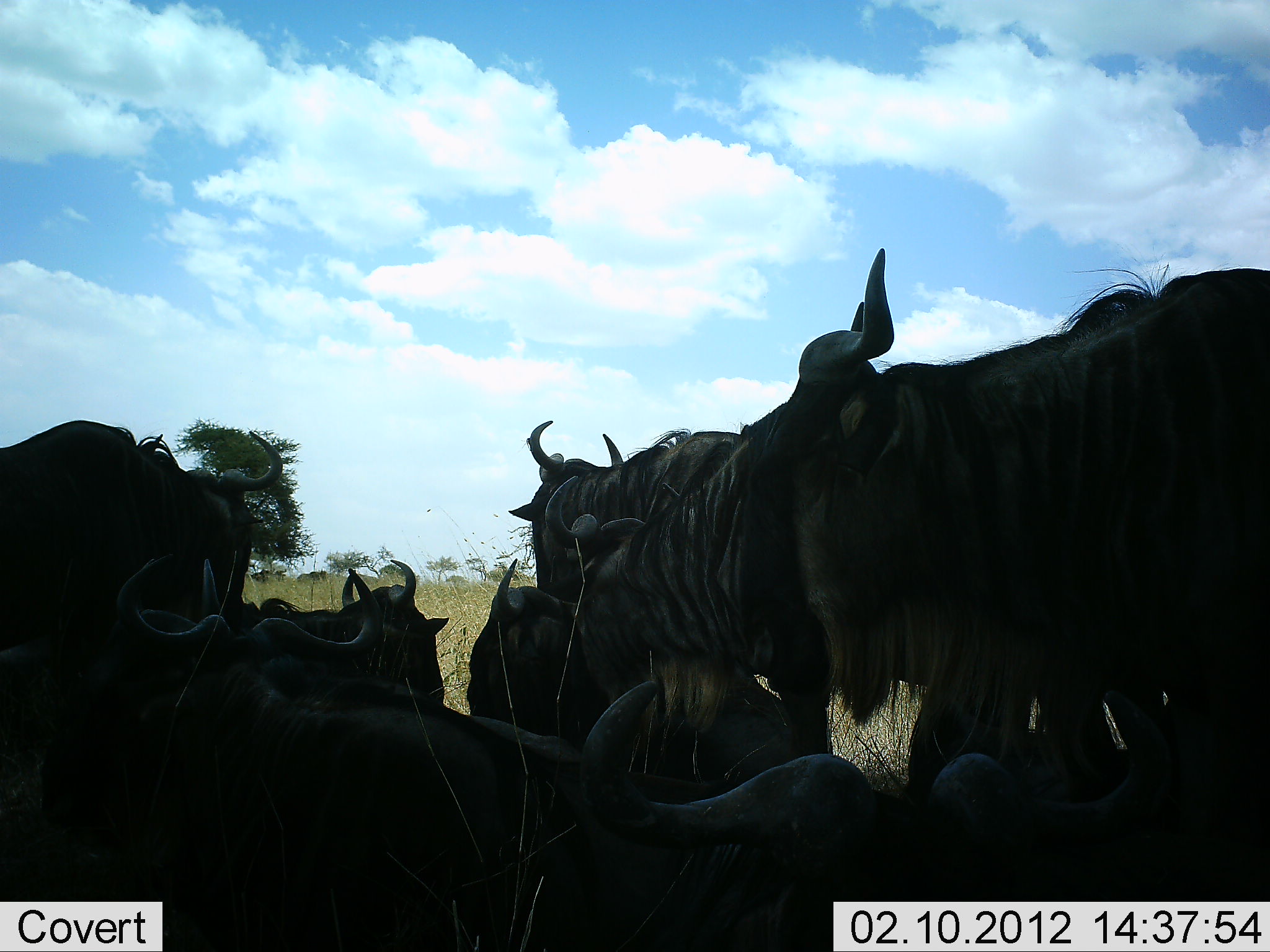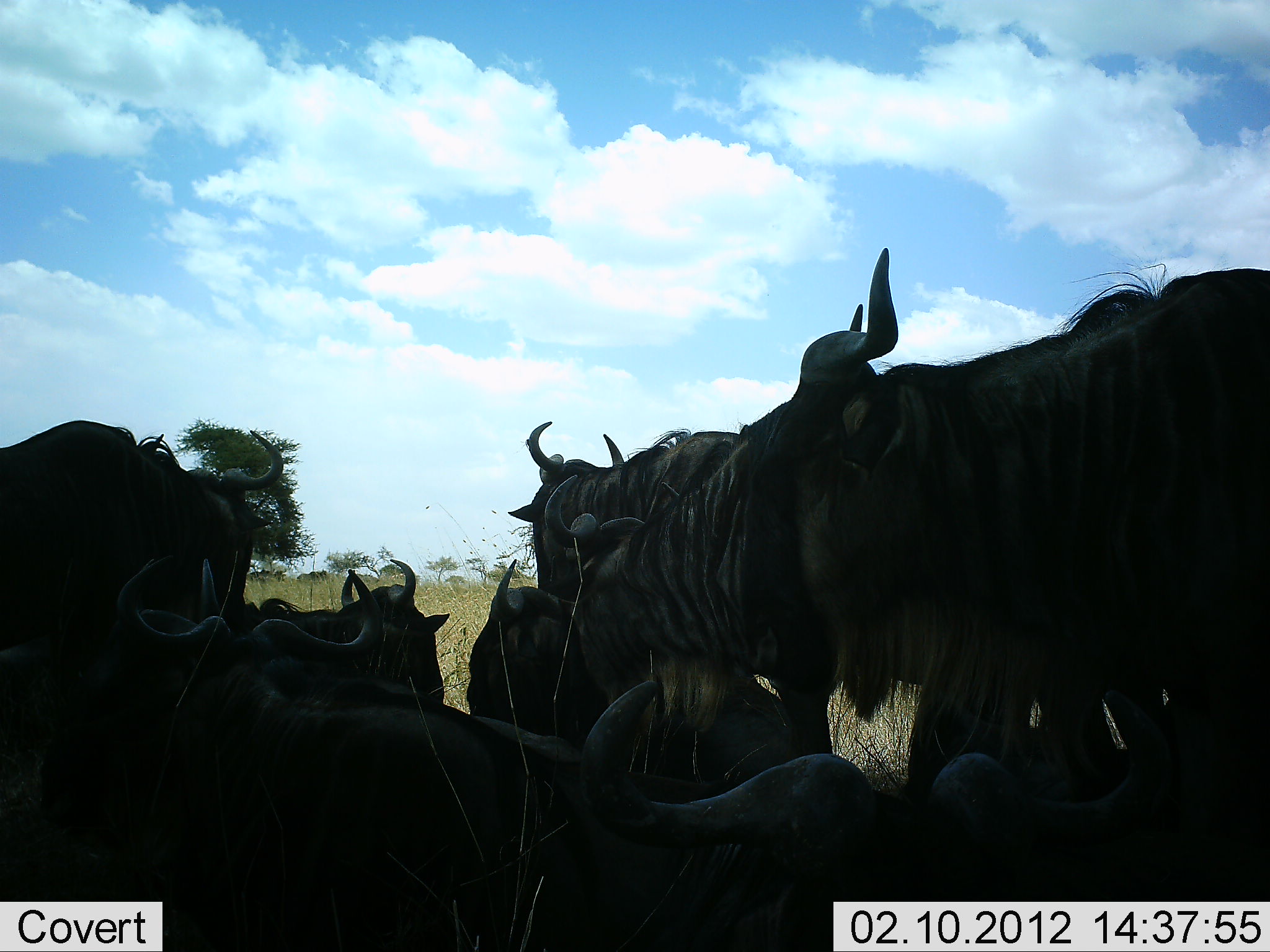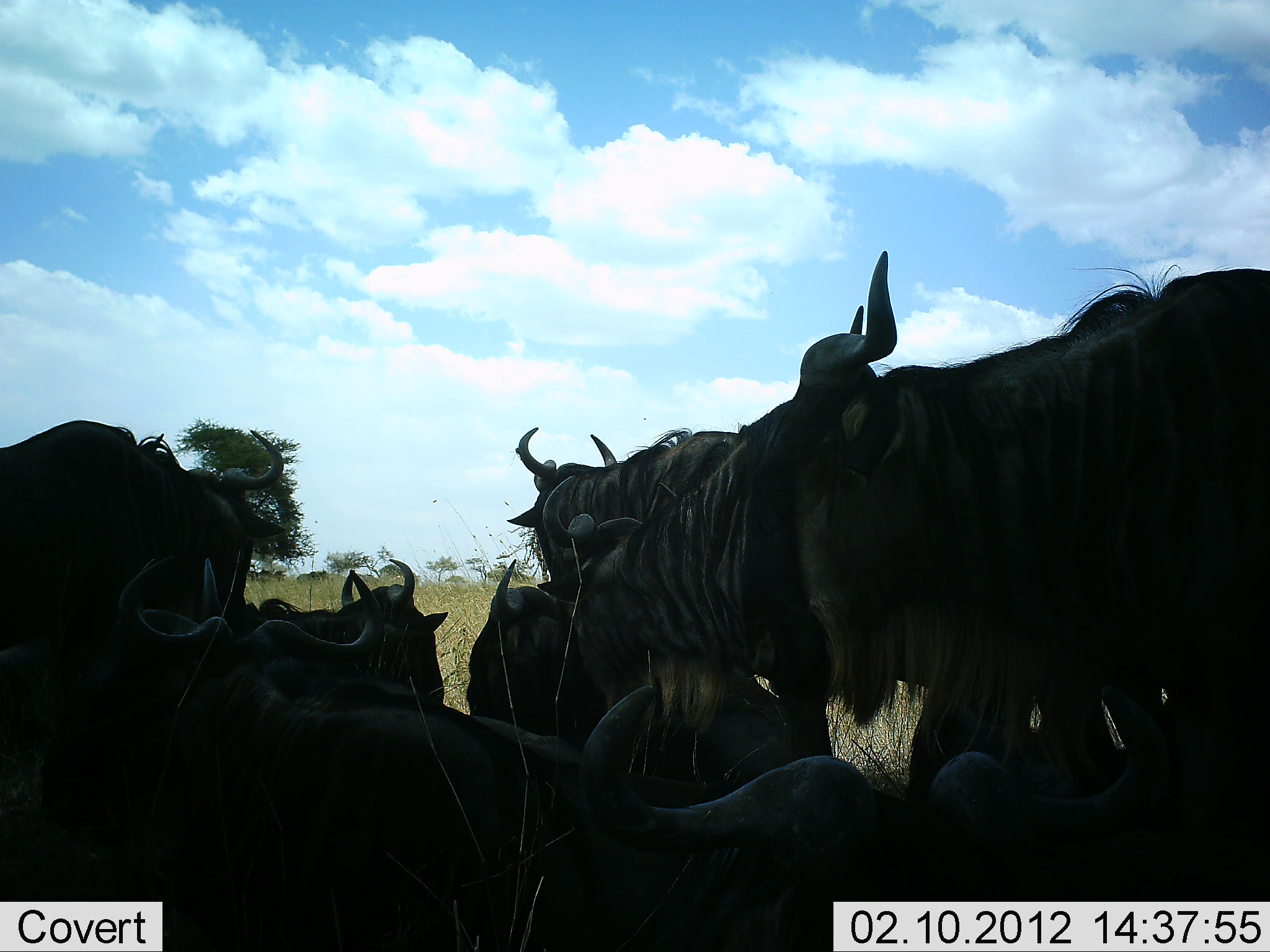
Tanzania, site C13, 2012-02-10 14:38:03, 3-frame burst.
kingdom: Animalia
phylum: Chordata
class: Mammalia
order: Artiodactyla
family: Bovidae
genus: Connochaetes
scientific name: Connochaetes taurinus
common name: blue wildebeest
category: wildebeest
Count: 8.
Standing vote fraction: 80%.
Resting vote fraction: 93%.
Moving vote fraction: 0%.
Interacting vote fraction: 20%.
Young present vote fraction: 0%.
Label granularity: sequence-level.